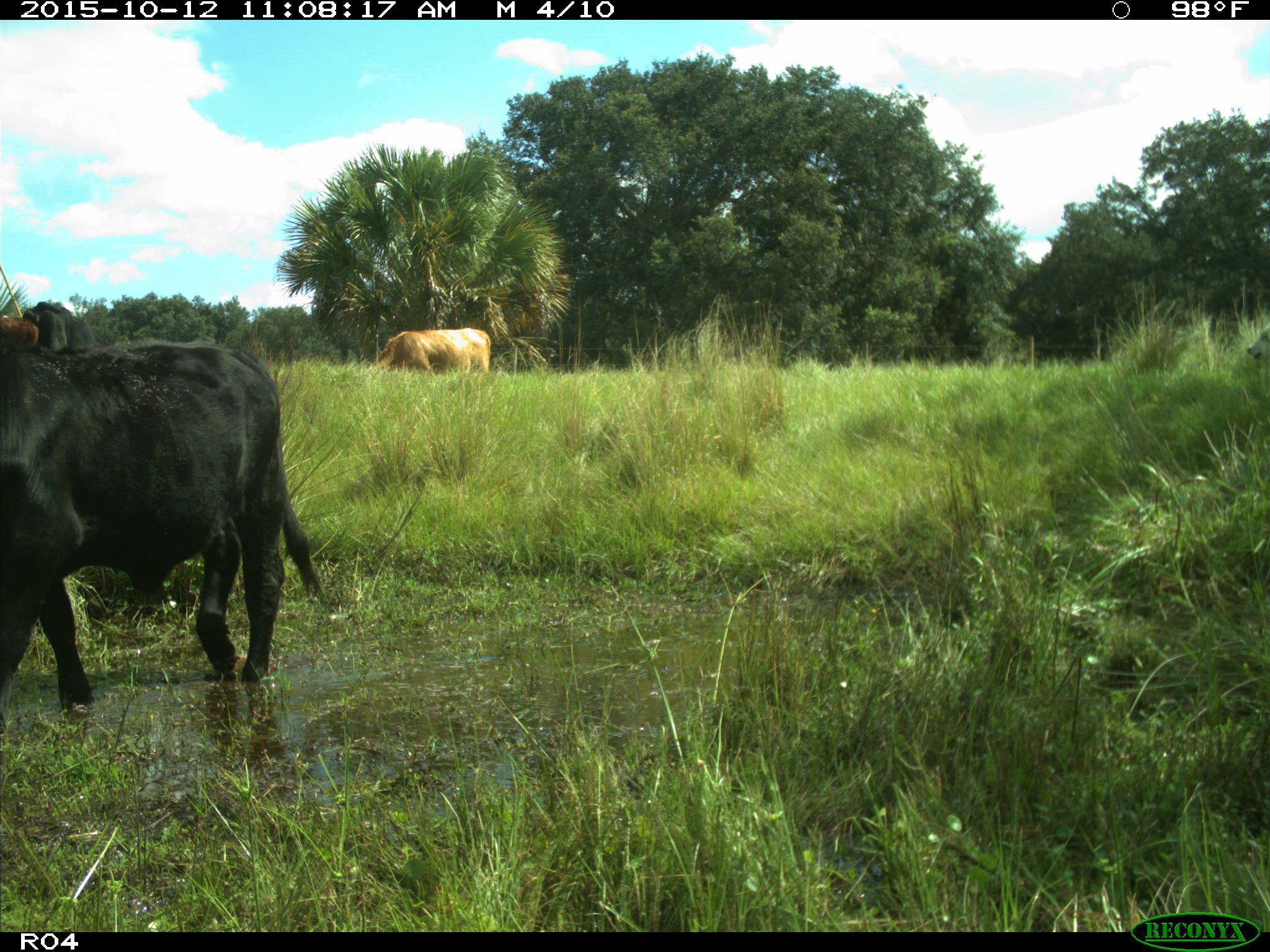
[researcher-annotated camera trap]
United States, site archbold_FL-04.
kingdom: Animalia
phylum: Chordata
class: Mammalia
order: Artiodactyla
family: Bovidae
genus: Bos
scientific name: Bos taurus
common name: domestic cow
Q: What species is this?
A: Bos taurus (domestic cow).